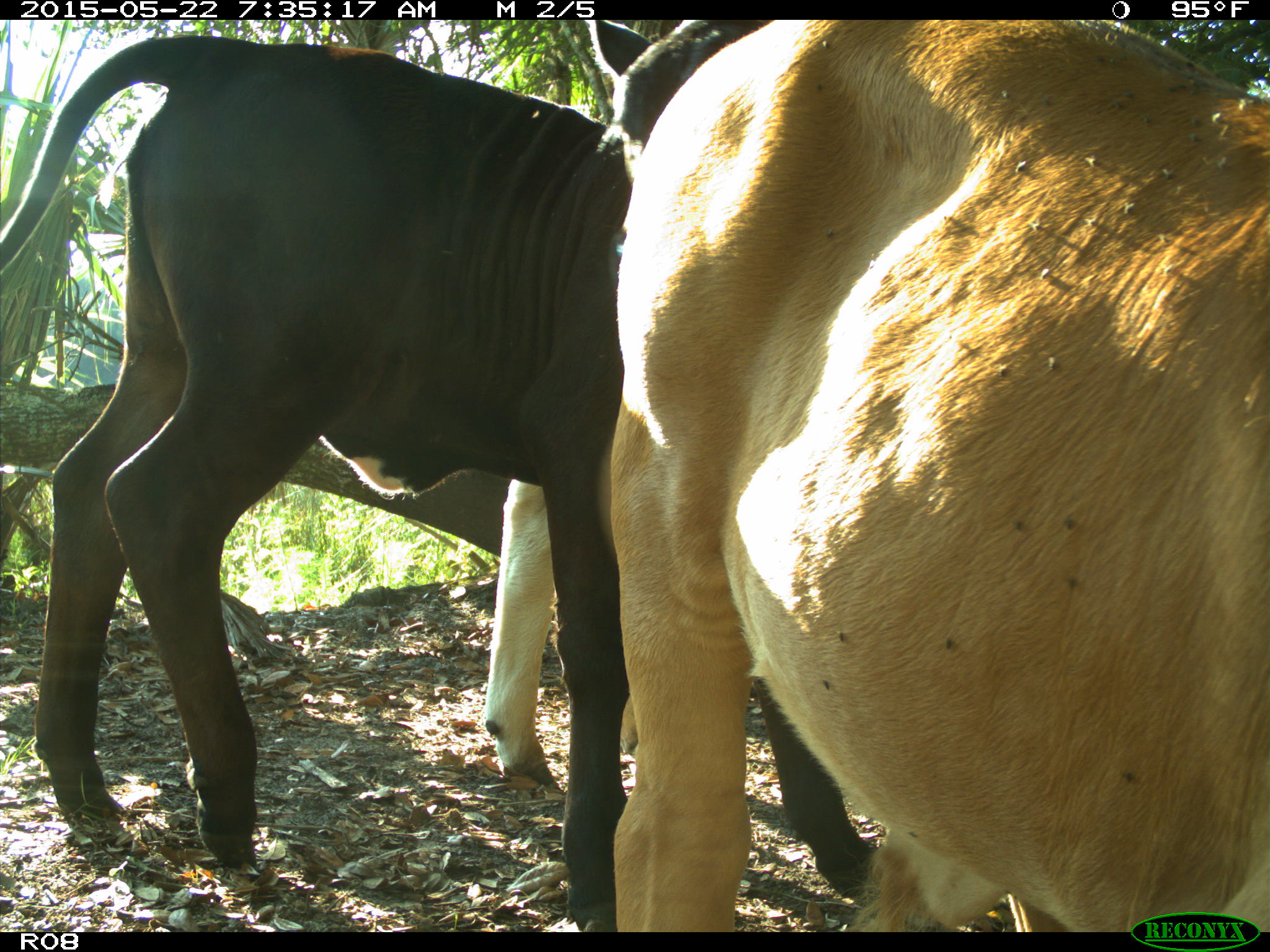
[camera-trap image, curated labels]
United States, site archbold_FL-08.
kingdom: Animalia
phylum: Chordata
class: Mammalia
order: Artiodactyla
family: Bovidae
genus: Bos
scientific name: Bos taurus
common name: domestic cow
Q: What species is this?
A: Bos taurus (domestic cow).